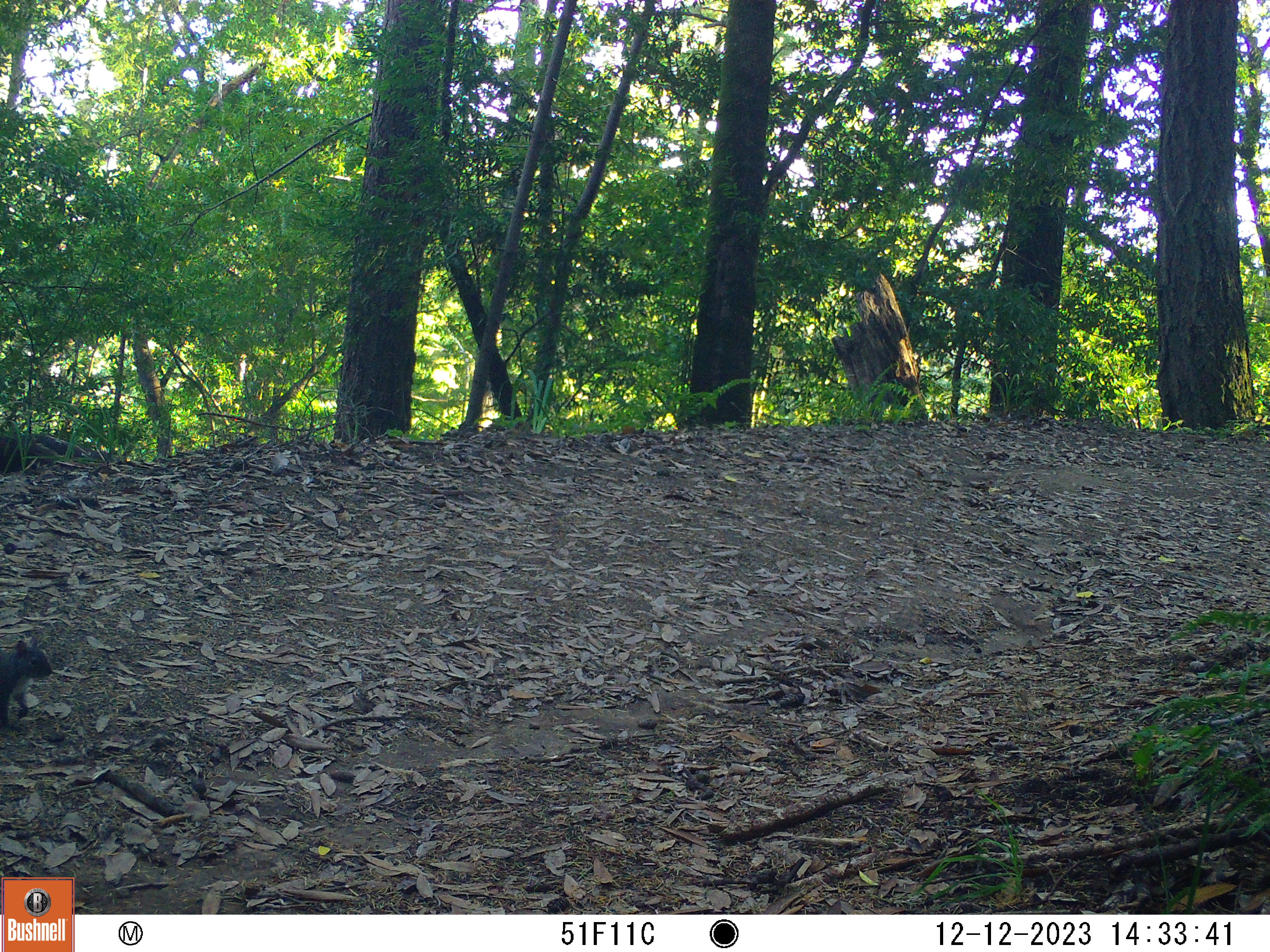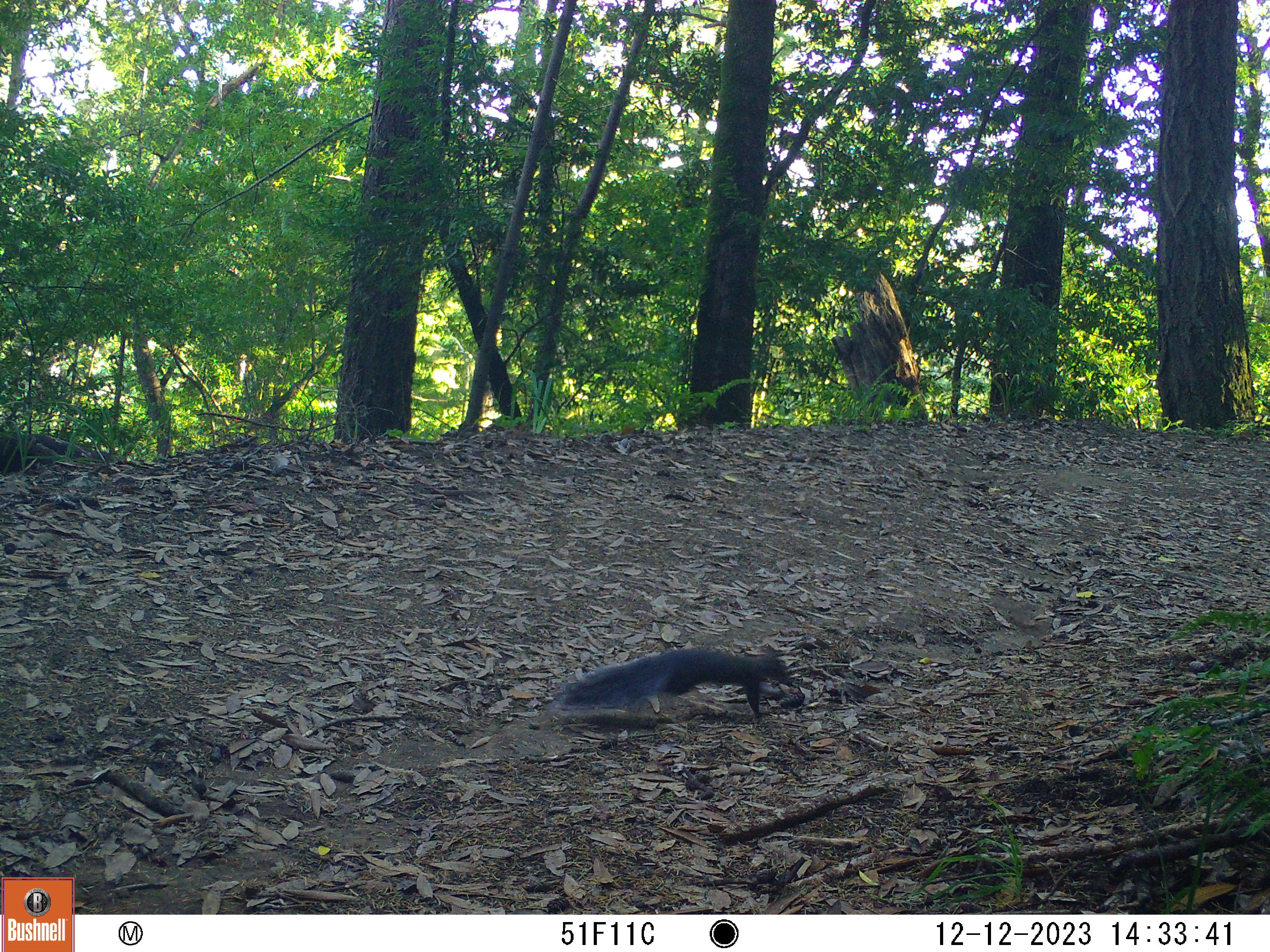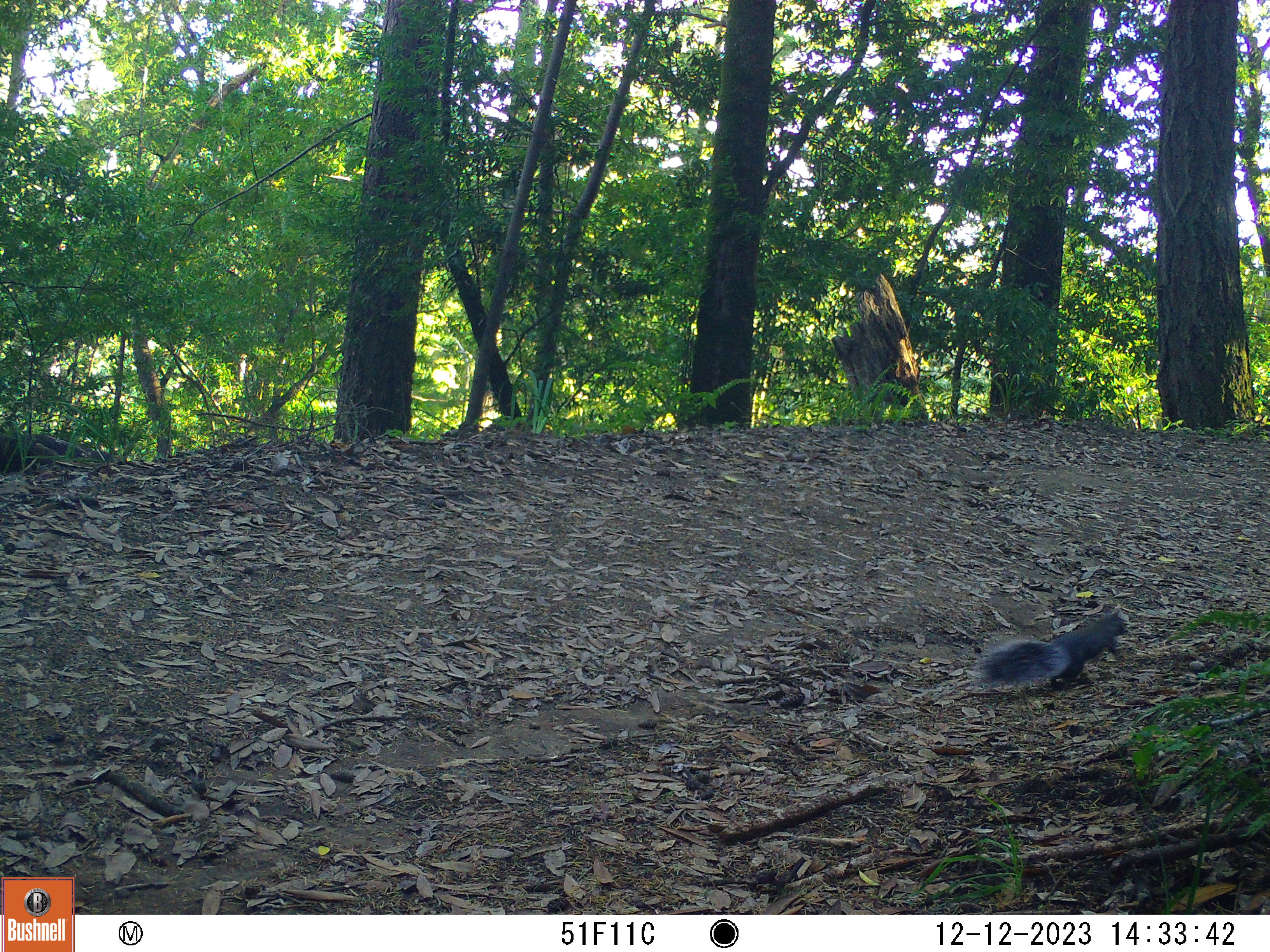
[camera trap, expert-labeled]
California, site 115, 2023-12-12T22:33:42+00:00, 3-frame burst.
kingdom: Animalia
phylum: Chordata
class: Mammalia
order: Rodentia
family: Sciuridae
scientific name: Sciuridae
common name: squirrel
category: unknown squirrel